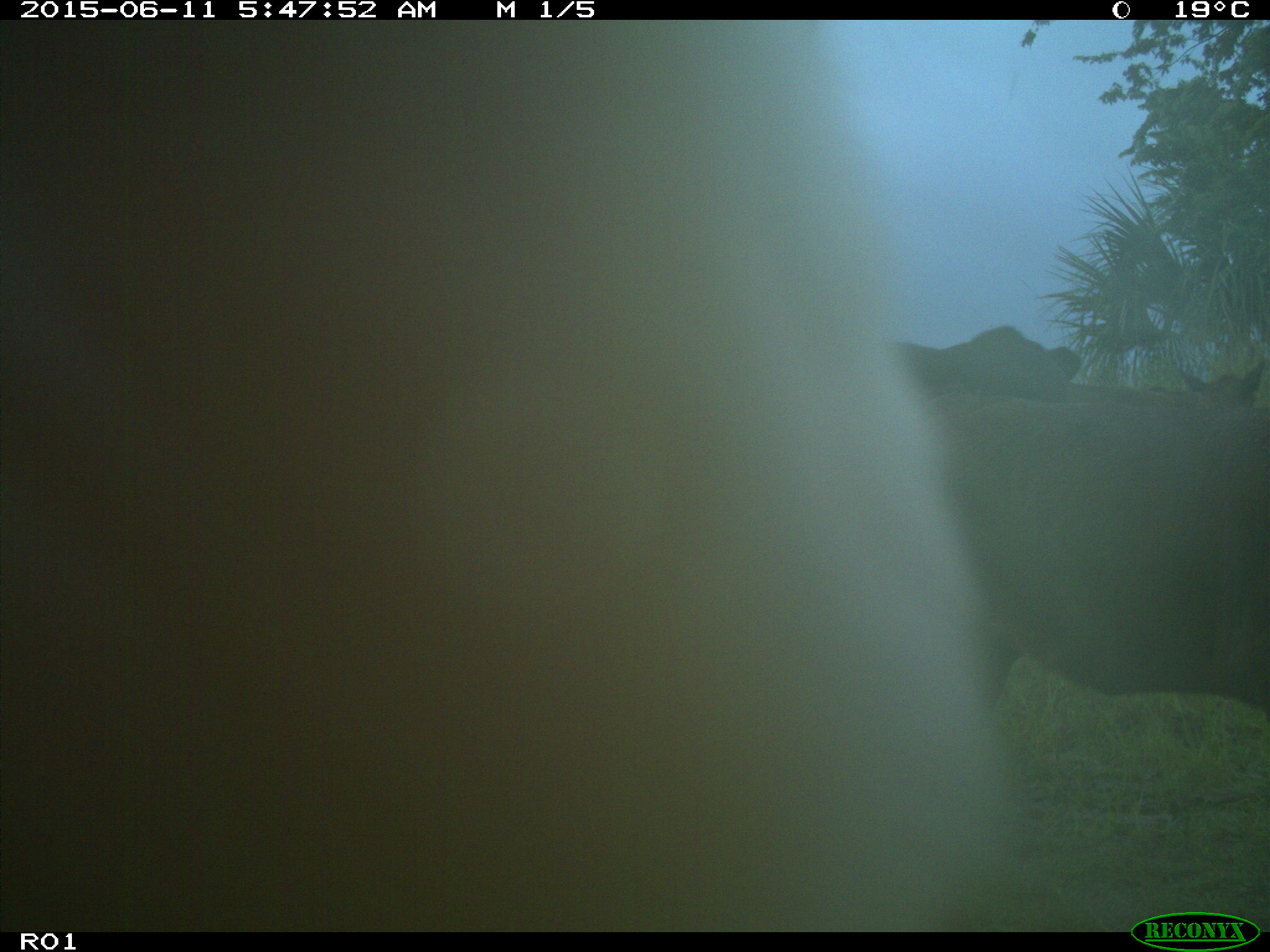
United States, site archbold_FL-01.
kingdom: Animalia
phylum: Chordata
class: Mammalia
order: Artiodactyla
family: Bovidae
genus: Bos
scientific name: Bos taurus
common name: domestic cow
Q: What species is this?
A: Bos taurus (domestic cow).